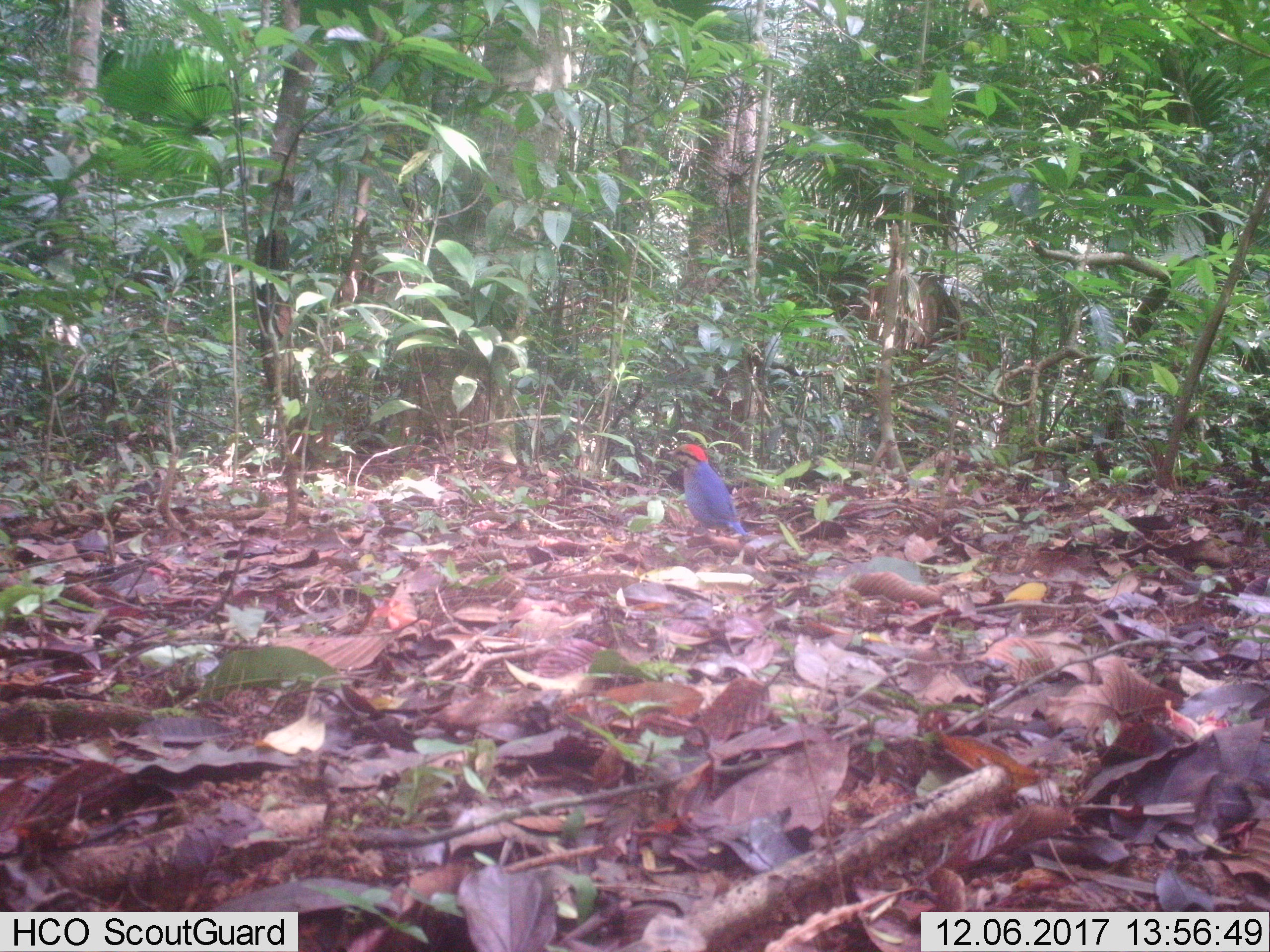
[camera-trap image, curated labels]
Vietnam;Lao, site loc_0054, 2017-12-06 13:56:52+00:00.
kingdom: Animalia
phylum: Chordata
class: Aves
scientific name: Aves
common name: bird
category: unidentified bird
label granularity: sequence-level